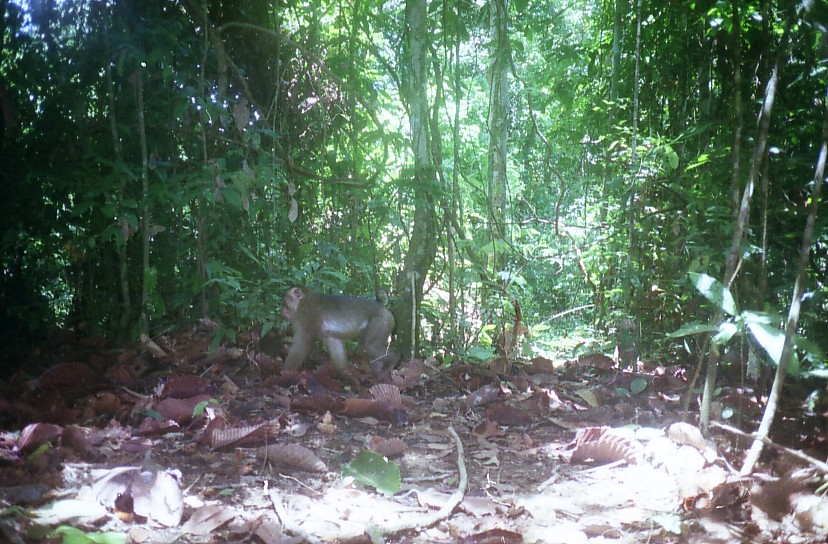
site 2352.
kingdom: Animalia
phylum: Chordata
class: Mammalia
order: Primates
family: Cercopithecidae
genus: Macaca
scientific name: Macaca nemestrina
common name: southern pig-tailed macaque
Macaca nemestrina (southern pig-tailed macaque), count 1.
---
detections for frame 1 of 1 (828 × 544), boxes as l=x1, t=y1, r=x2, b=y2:
macaca nemestrina: l=279, t=283, r=395, b=382